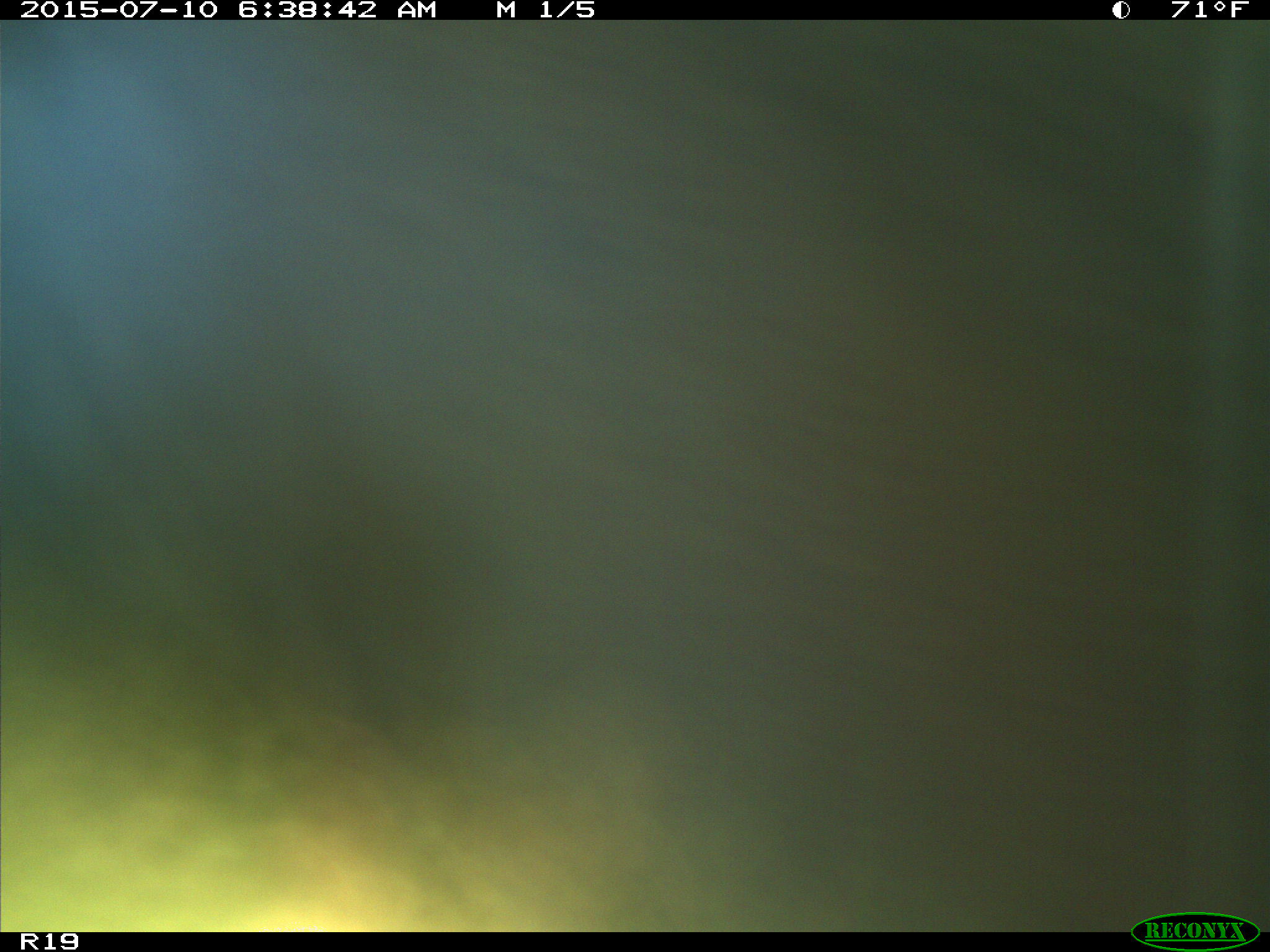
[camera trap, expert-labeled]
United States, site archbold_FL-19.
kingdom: Animalia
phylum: Chordata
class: Mammalia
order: Artiodactyla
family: Bovidae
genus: Bos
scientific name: Bos taurus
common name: domestic cow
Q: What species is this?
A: Bos taurus (domestic cow).